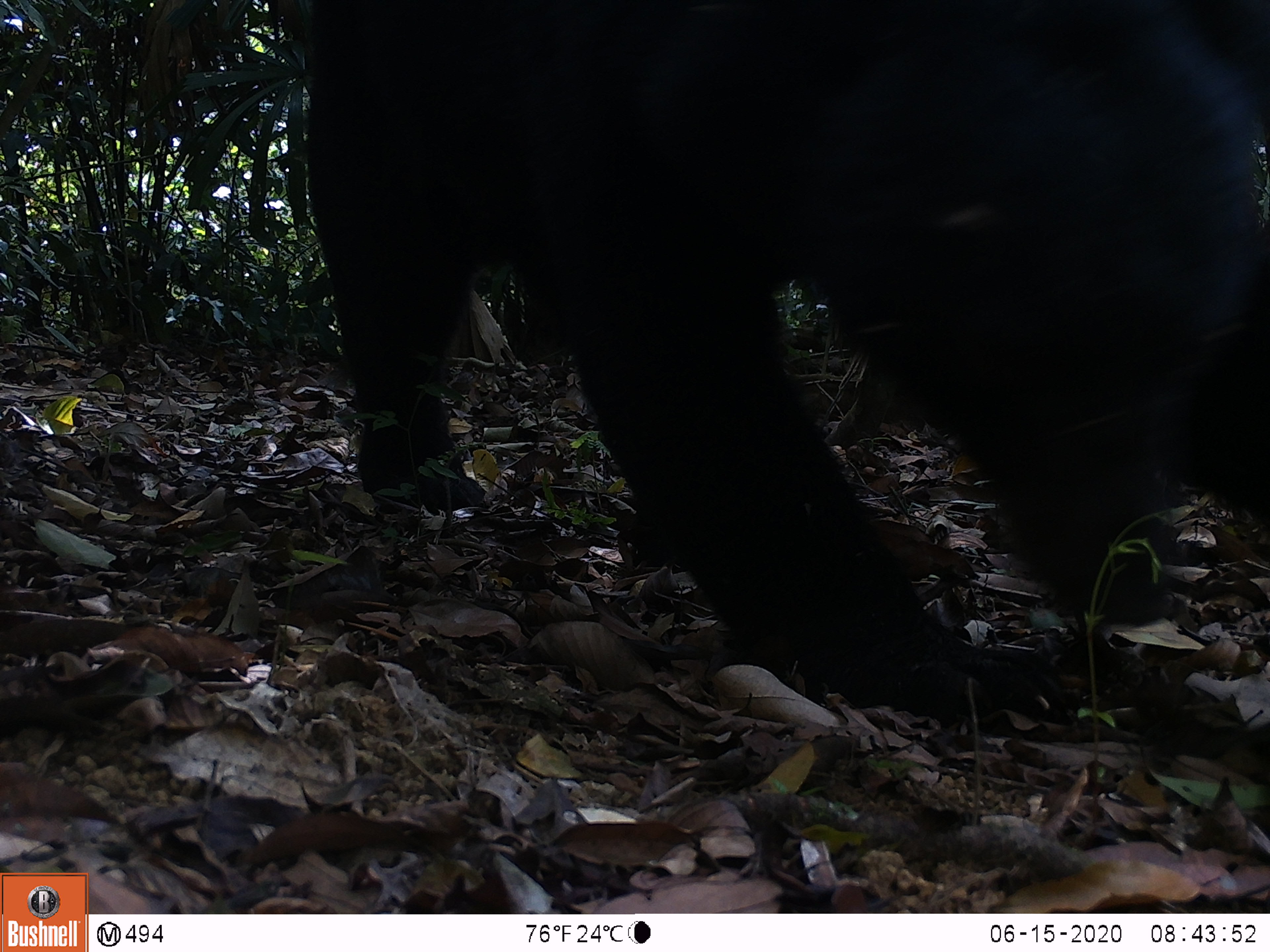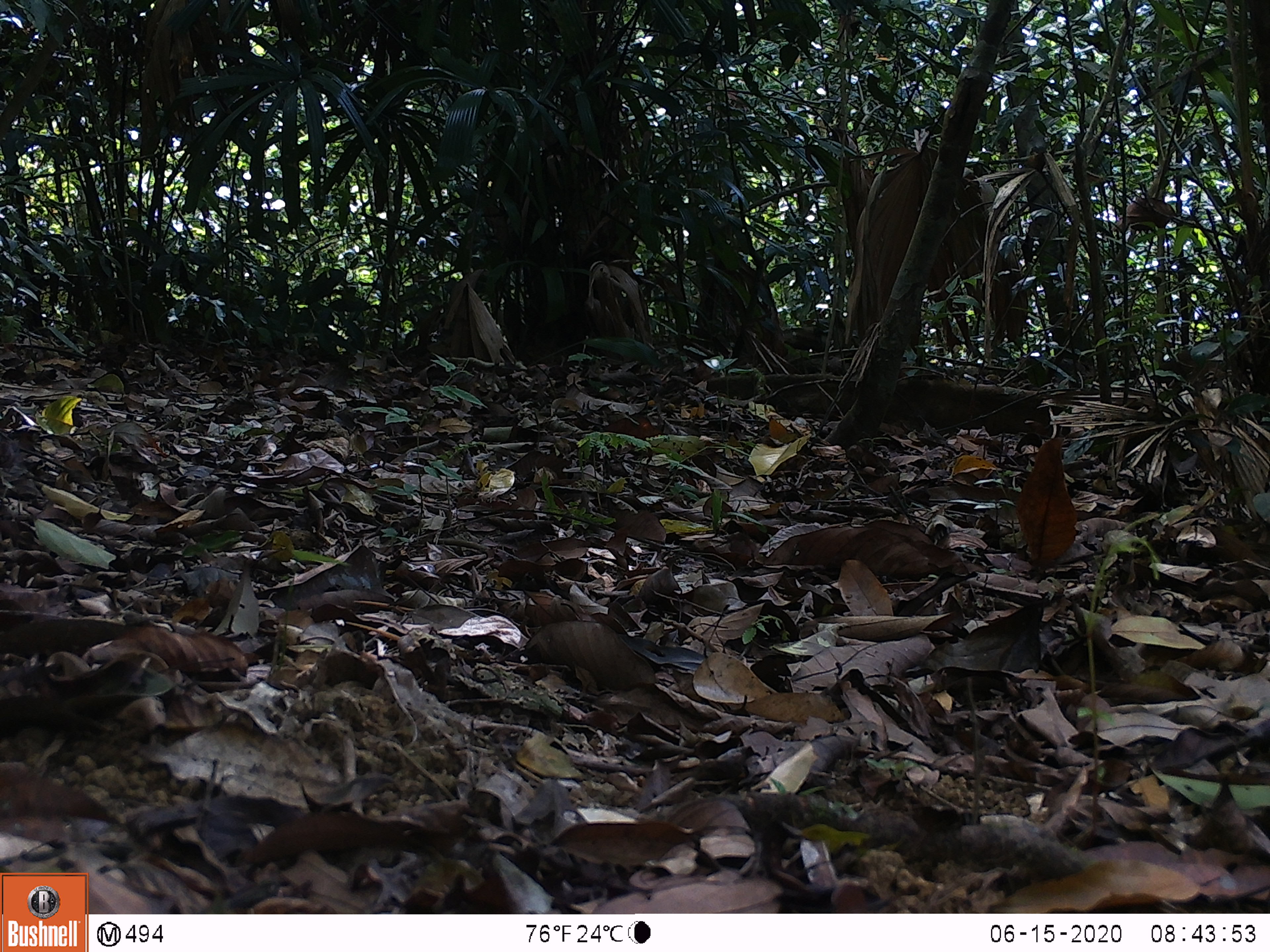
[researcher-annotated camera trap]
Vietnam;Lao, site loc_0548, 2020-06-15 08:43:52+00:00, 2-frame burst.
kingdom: Animalia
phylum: Chordata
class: Mammalia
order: Carnivora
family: Ursidae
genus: Ursus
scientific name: Ursus thibetanus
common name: asian black bear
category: asiatic black bear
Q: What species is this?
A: Asiatic black bear (asian black bear) (Ursus thibetanus).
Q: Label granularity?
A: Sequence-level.